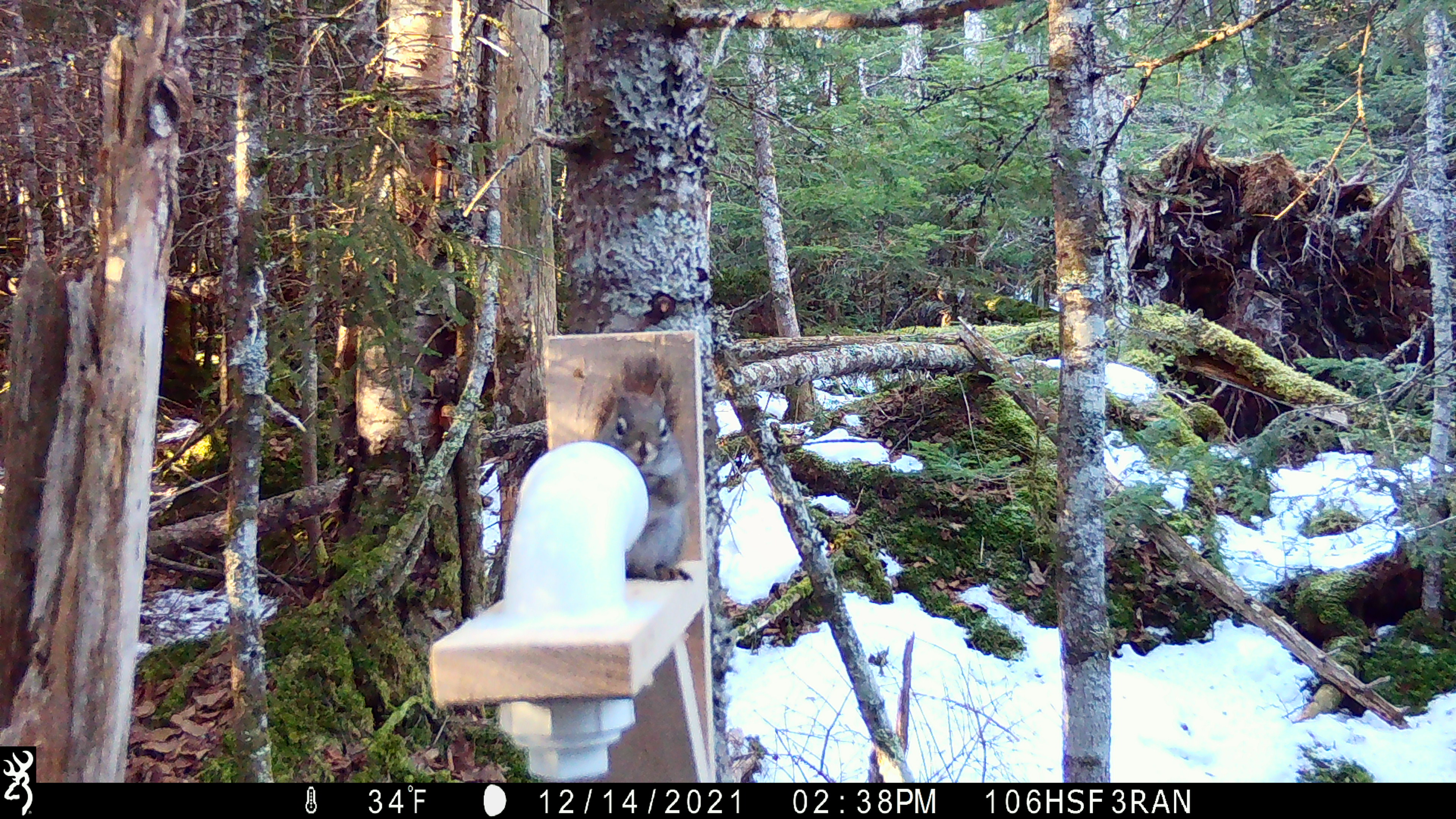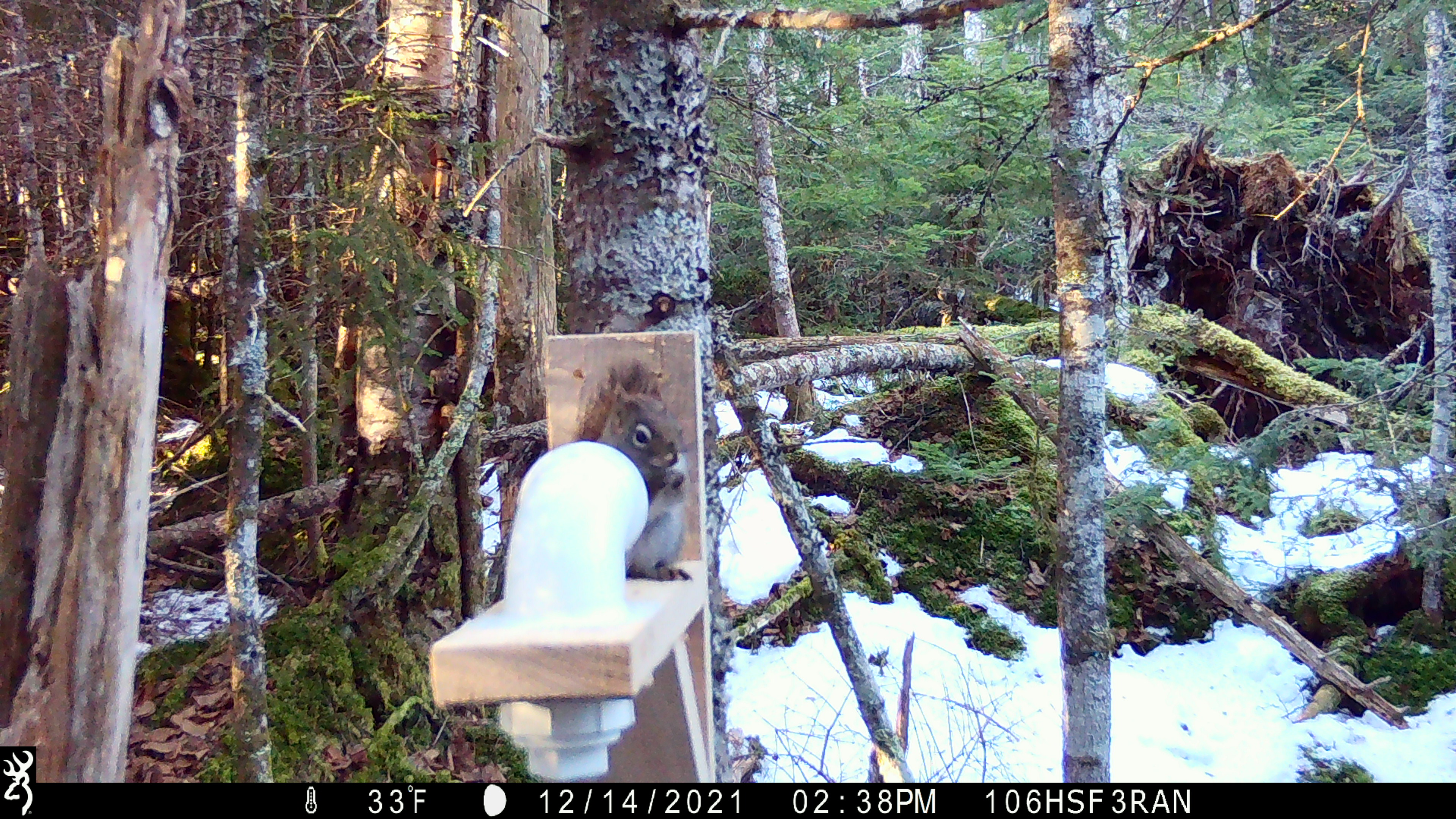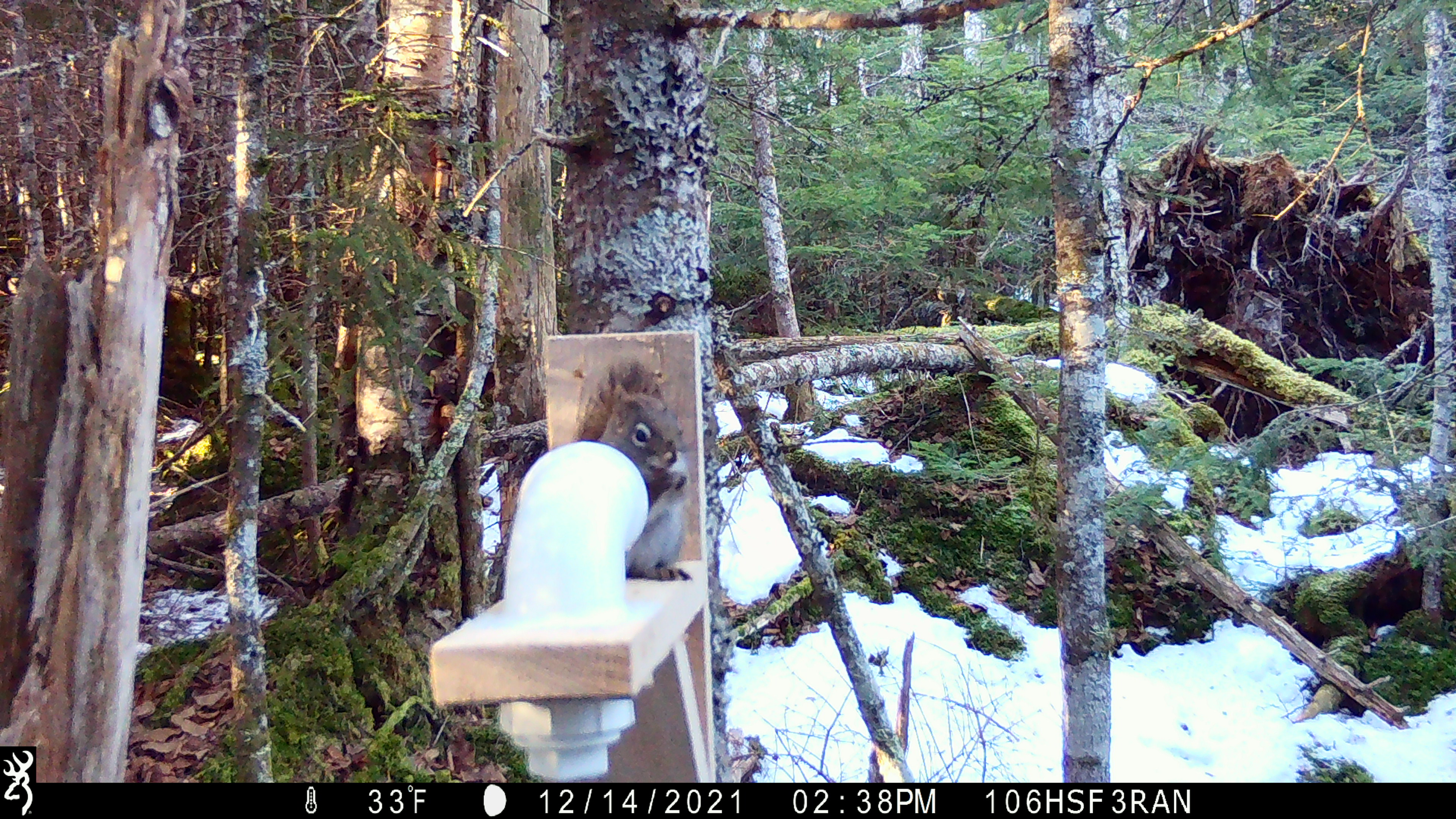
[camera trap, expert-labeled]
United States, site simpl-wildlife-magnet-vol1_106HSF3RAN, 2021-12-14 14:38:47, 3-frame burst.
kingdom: Animalia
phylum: Chordata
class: Mammalia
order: Rodentia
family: Sciuridae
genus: Tamiasciurus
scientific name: Tamiasciurus hudsonicus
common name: red squirrel